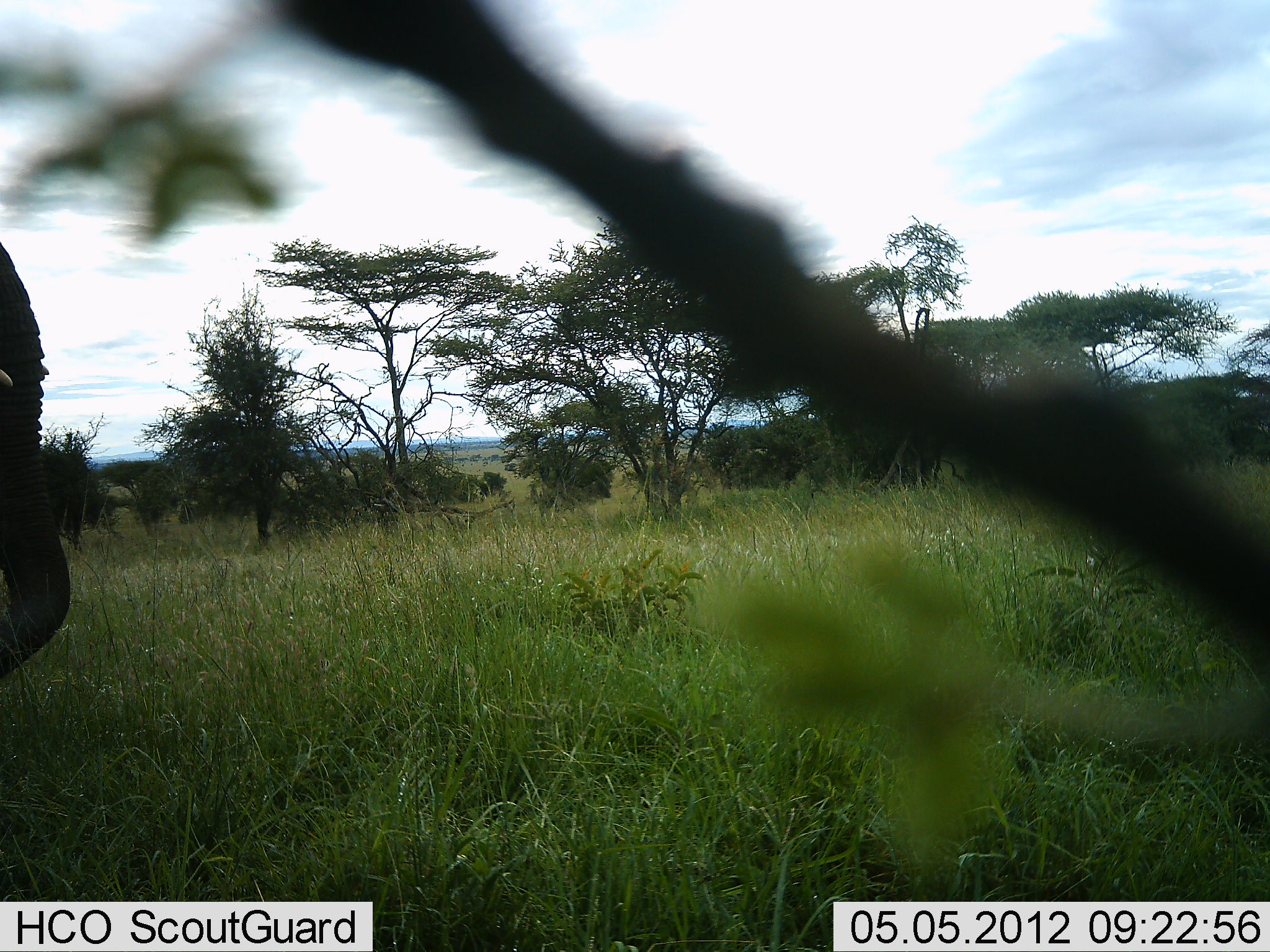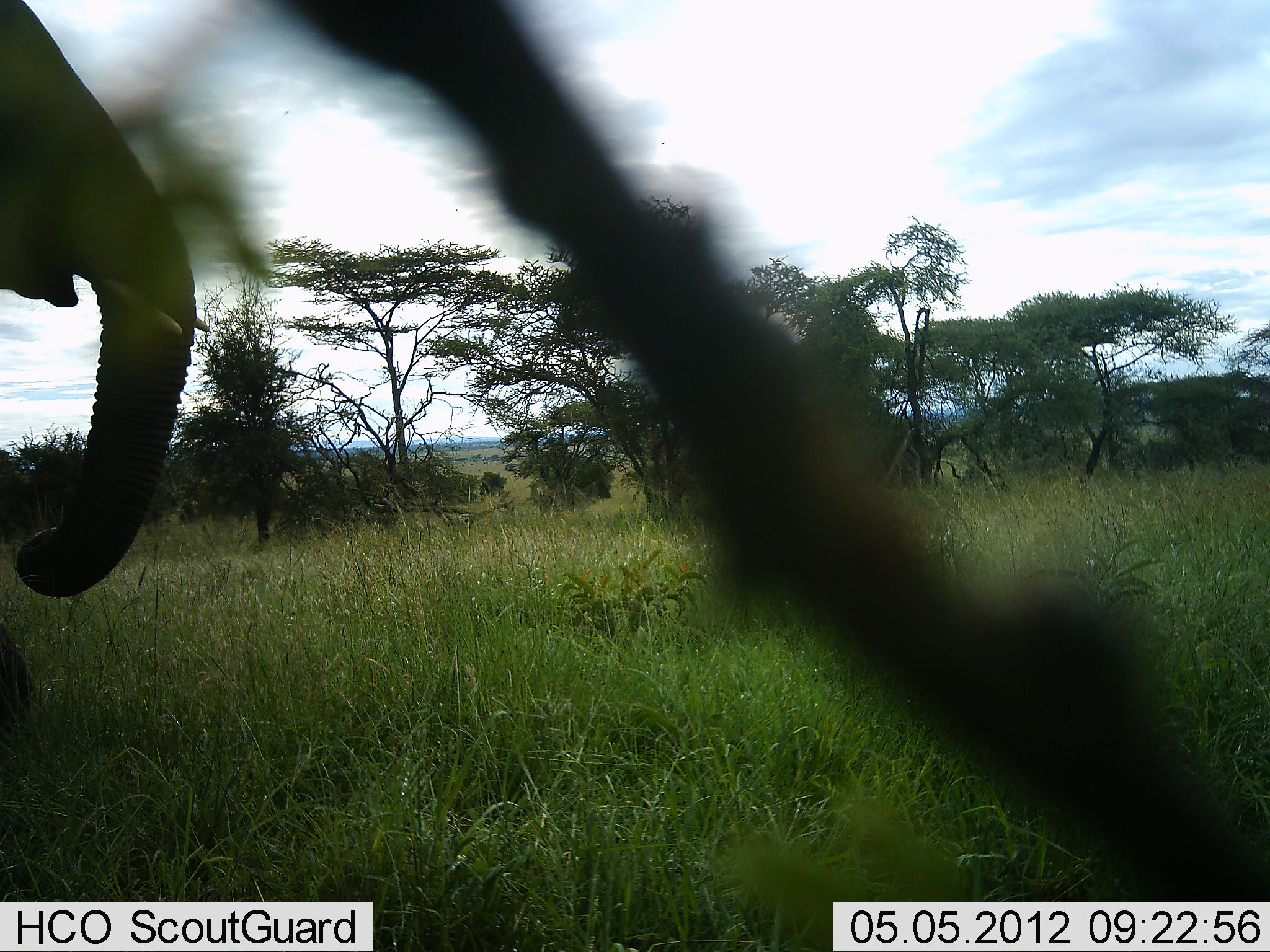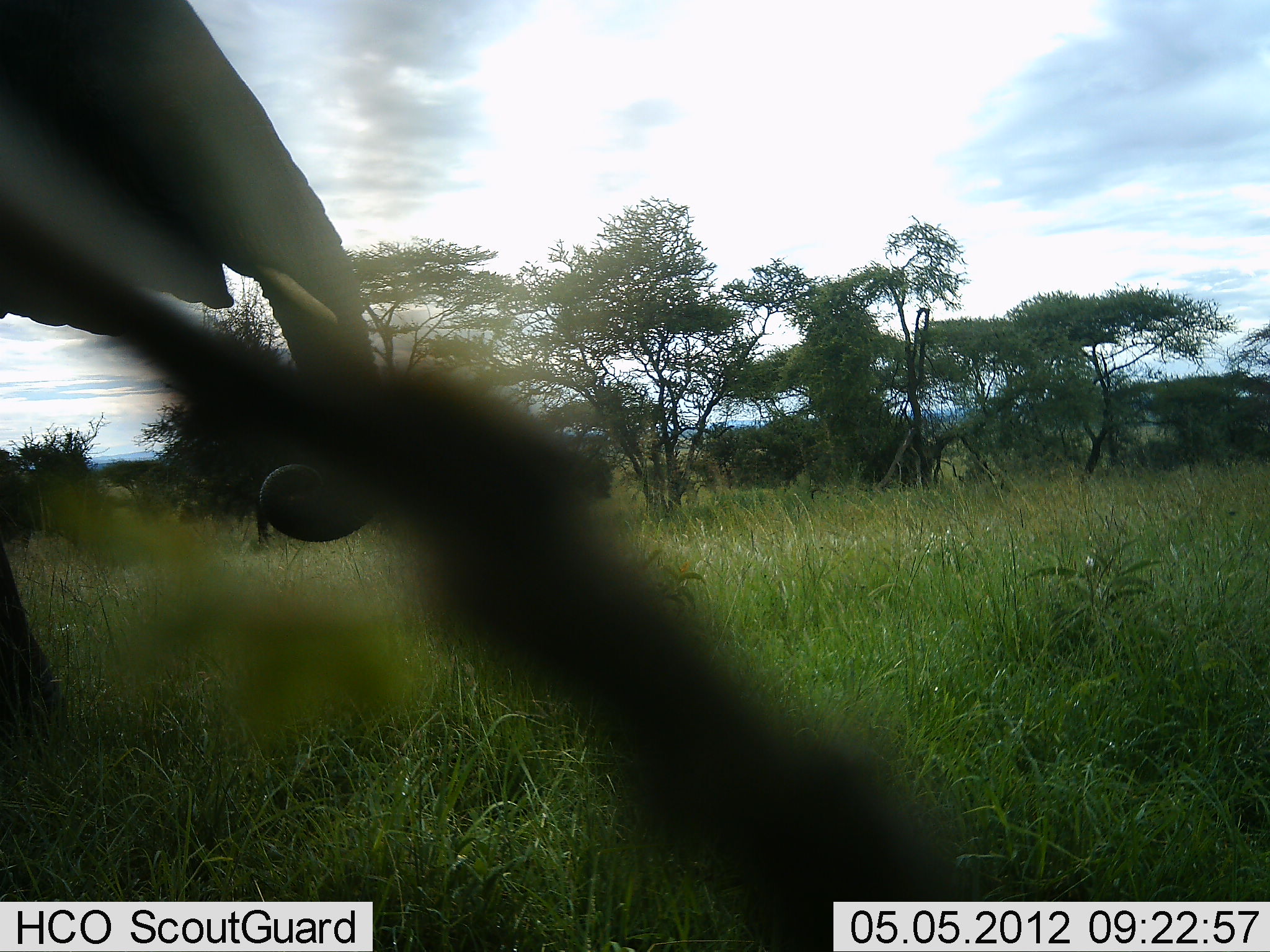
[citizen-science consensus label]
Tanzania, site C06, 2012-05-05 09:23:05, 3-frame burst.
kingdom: Animalia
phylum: Chordata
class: Mammalia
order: Proboscidea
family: Elephantidae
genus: Loxodonta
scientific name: Loxodonta africana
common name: african bush elephant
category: elephant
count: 1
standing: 20%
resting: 0%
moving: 80%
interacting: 0%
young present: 0%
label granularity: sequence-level